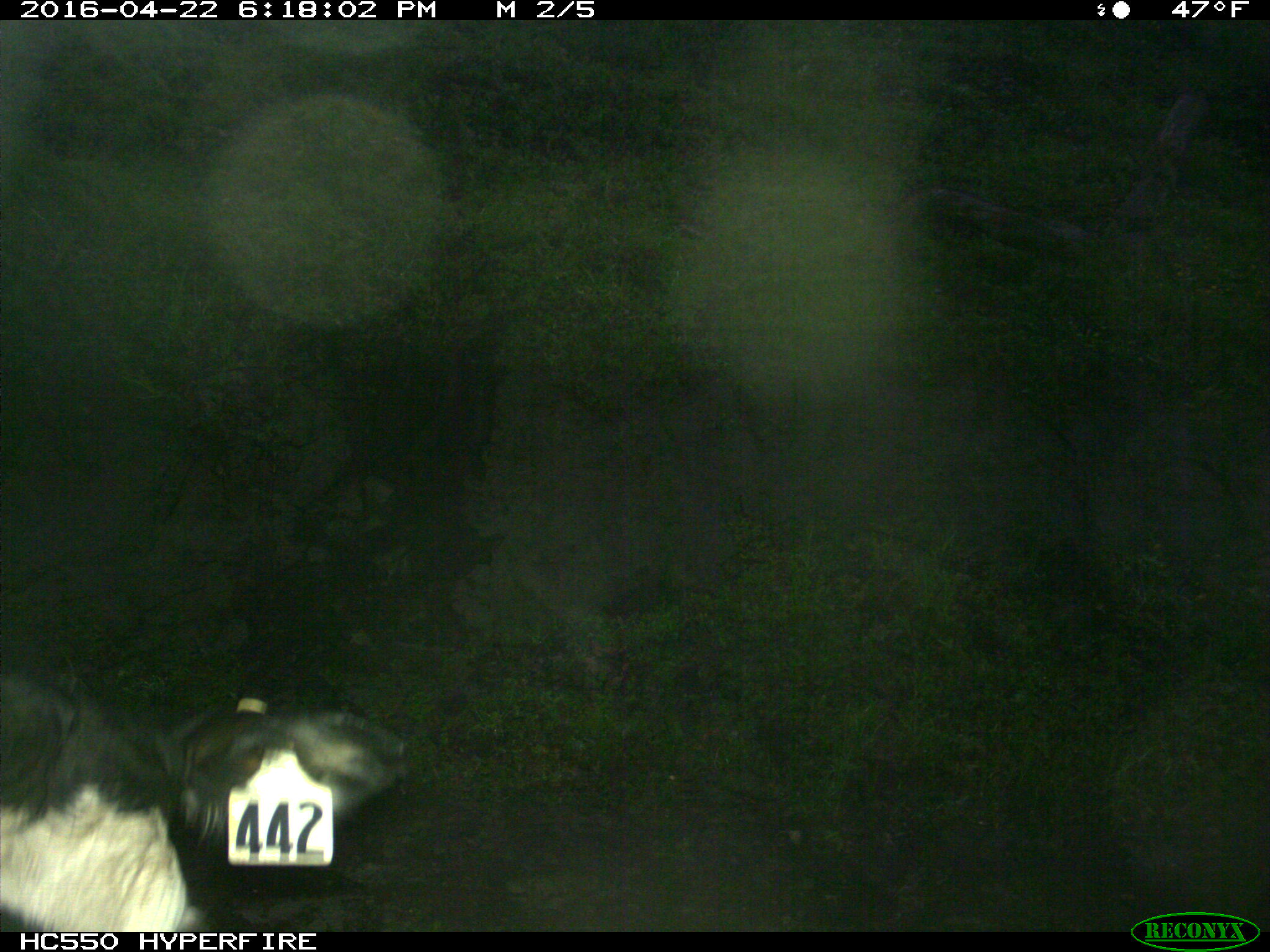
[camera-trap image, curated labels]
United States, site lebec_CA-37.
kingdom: Animalia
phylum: Chordata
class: Mammalia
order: Artiodactyla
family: Bovidae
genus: Bos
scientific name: Bos taurus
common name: domestic cow